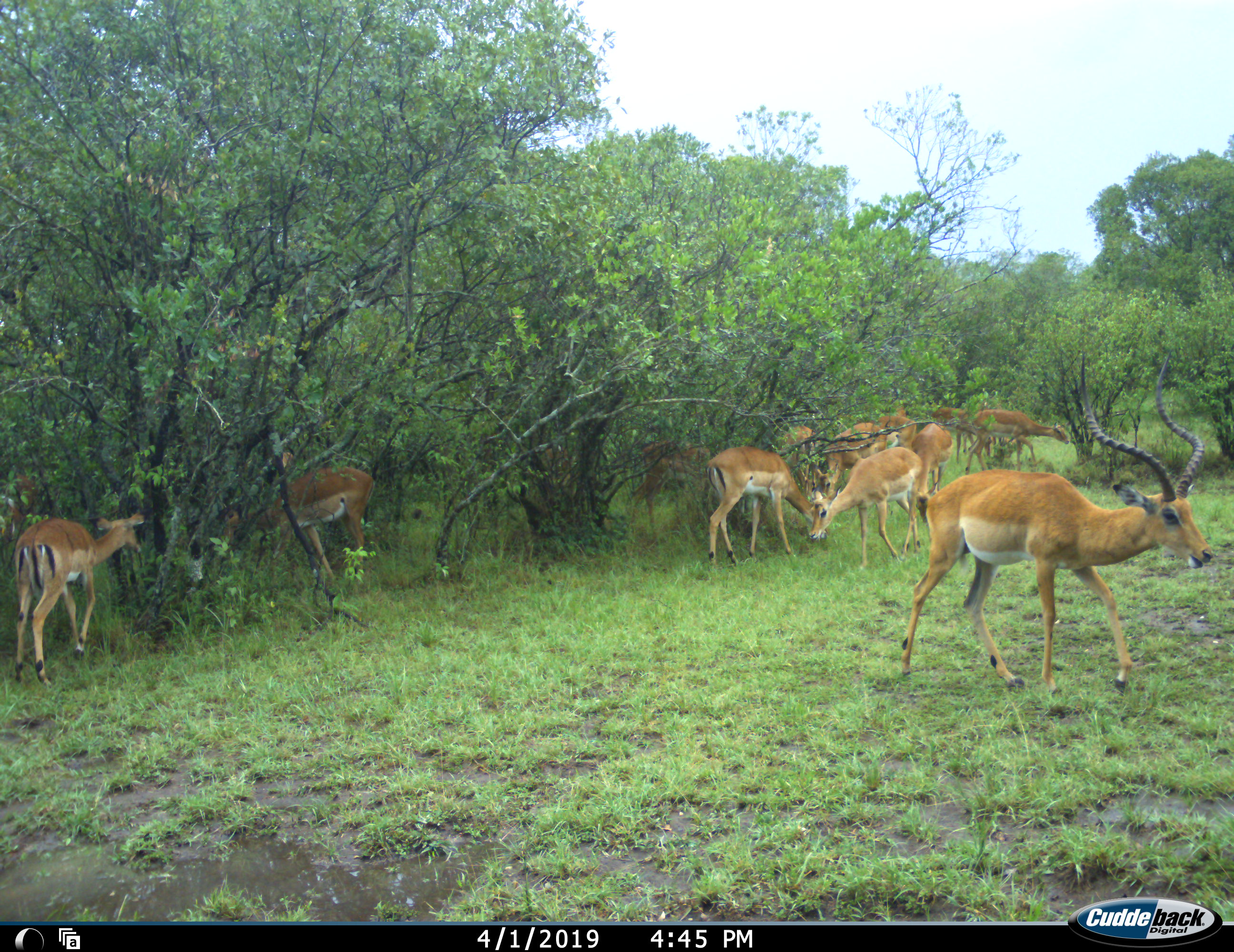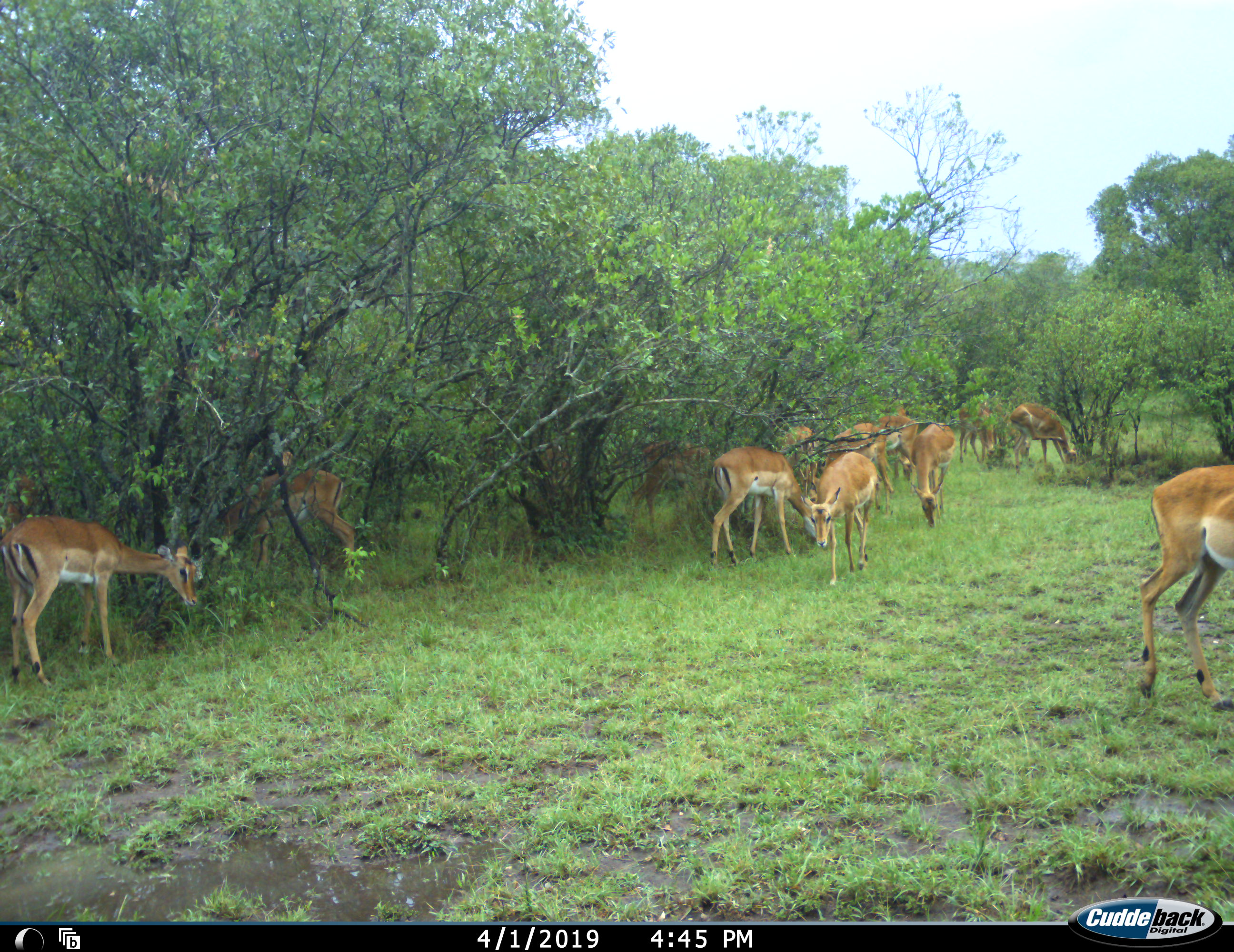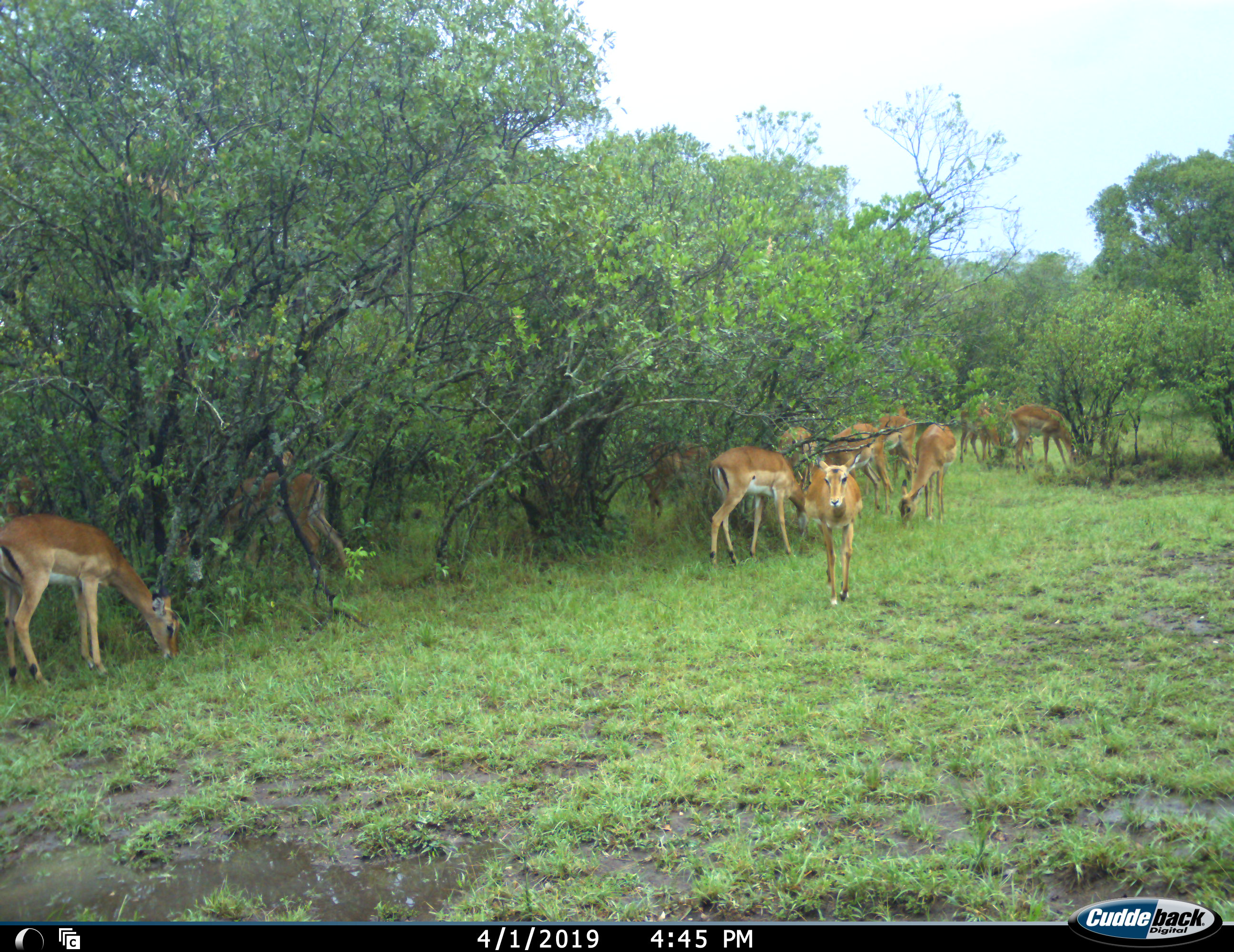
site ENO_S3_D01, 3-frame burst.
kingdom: Animalia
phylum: Chordata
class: Mammalia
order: Artiodactyla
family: Bovidae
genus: Aepyceros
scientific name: Aepyceros melampus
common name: impala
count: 11-50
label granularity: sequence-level